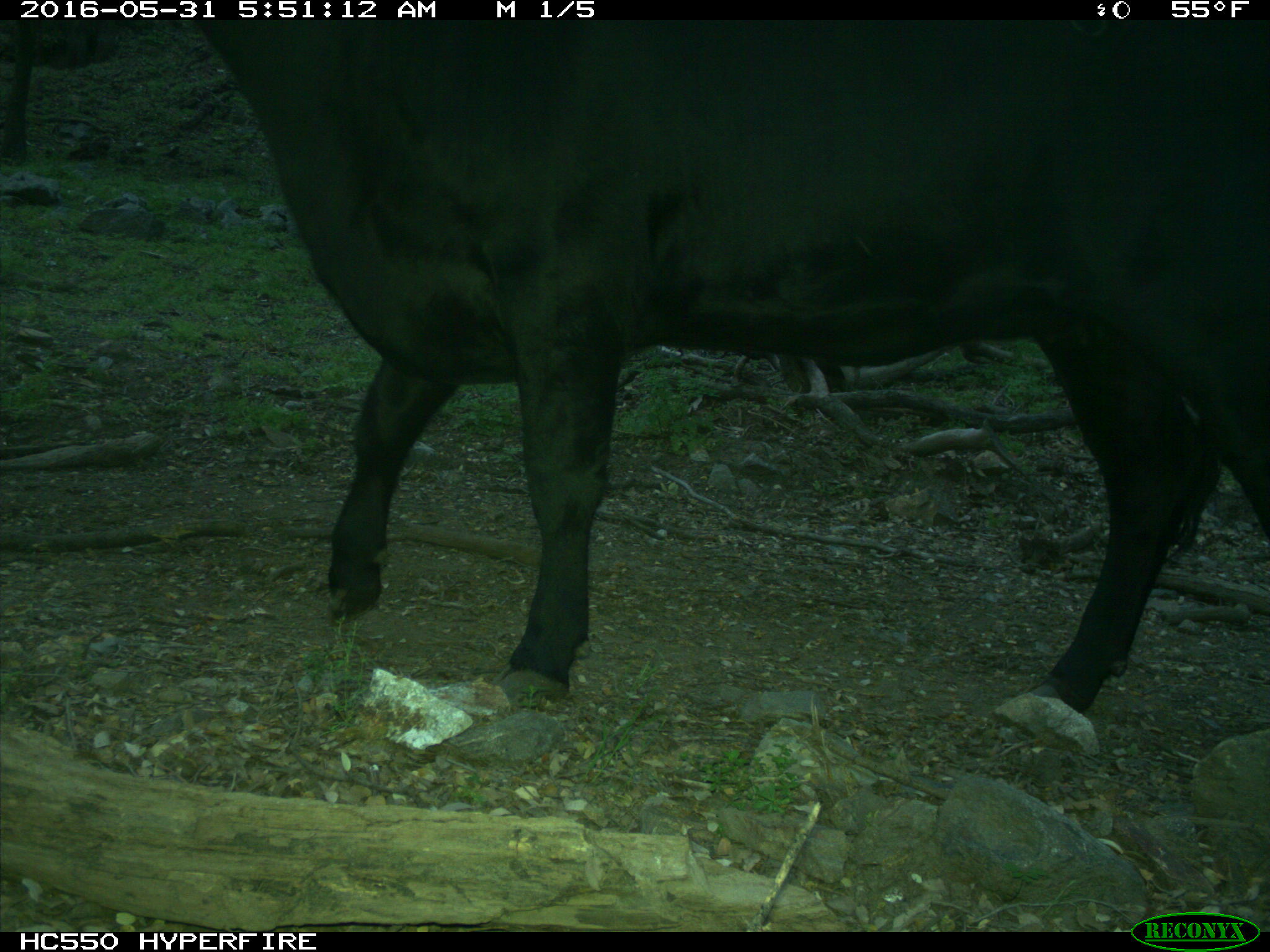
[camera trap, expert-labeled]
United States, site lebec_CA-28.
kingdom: Animalia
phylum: Chordata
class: Mammalia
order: Artiodactyla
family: Bovidae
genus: Bos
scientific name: Bos taurus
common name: domestic cow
Bos taurus (domestic cow).